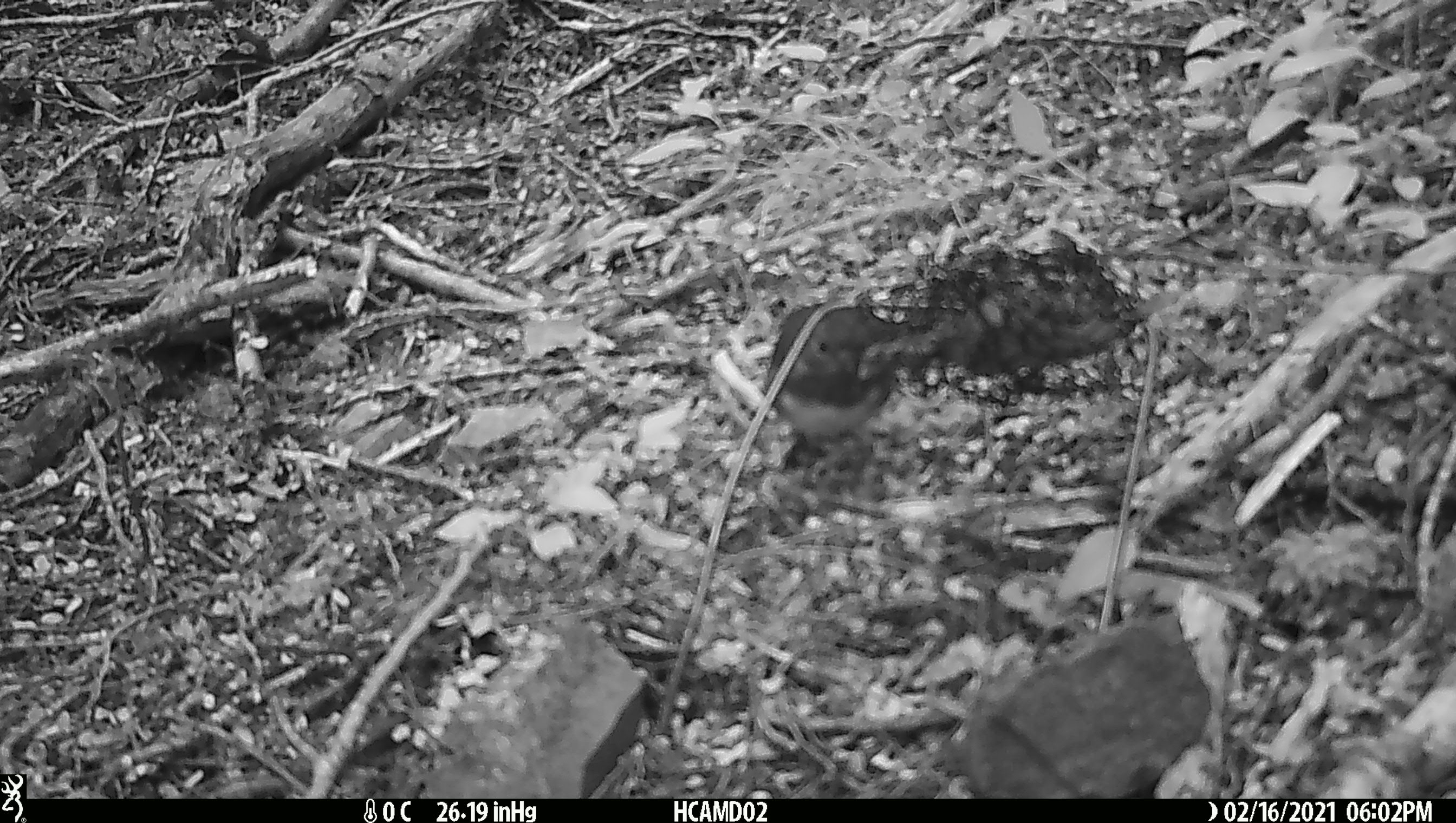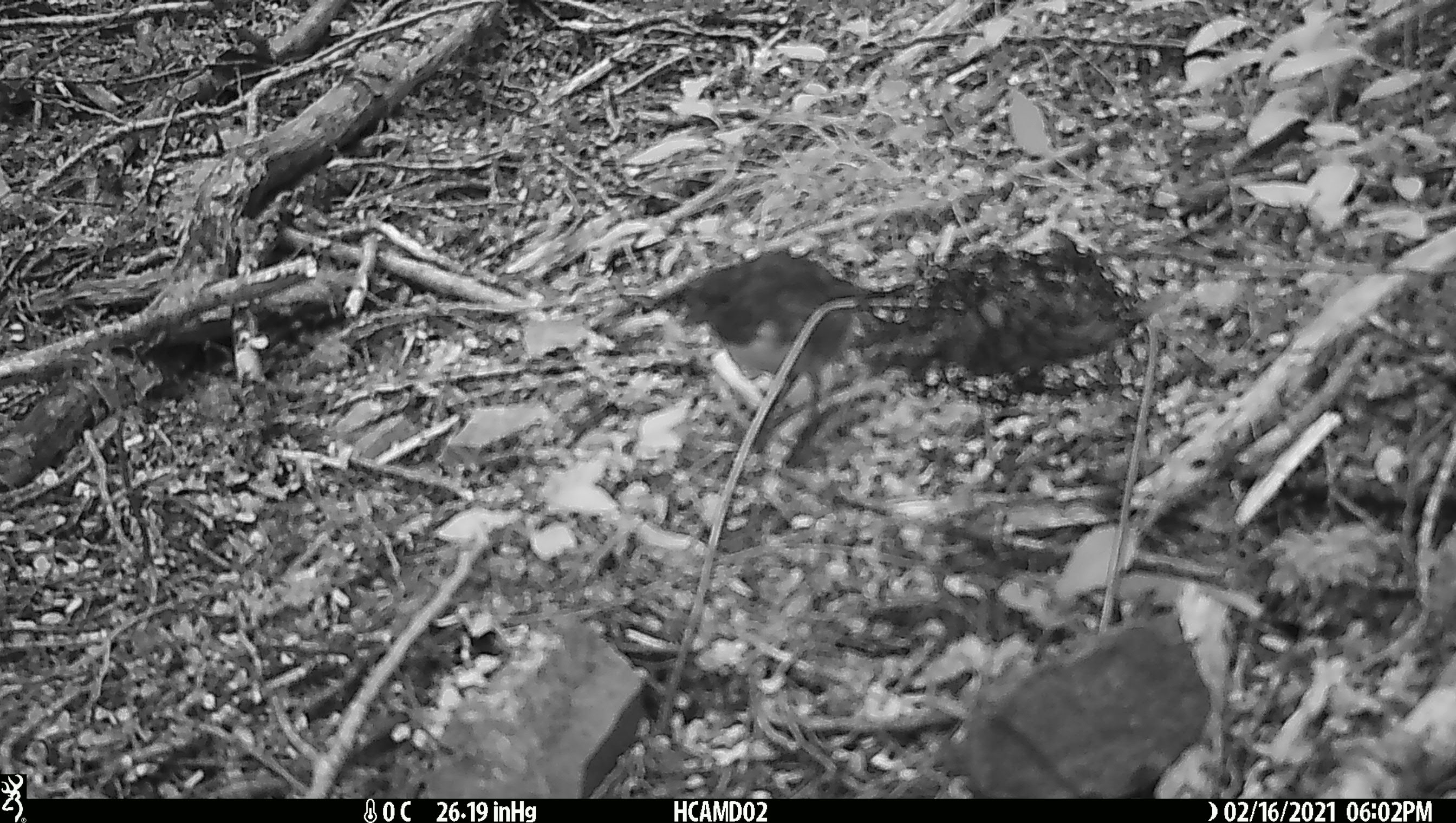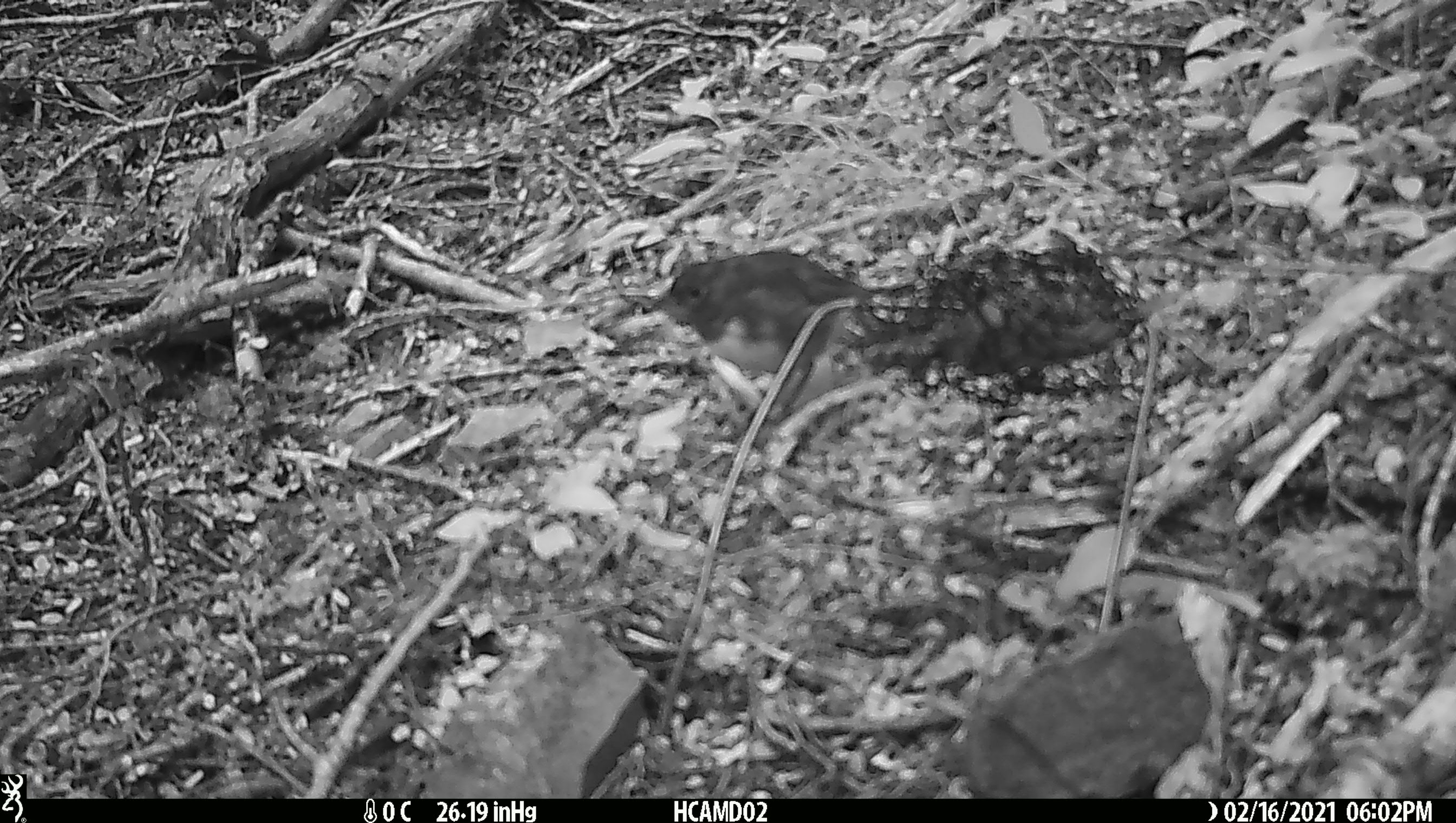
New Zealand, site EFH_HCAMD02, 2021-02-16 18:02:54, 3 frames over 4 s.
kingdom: Animalia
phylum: Chordata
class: Aves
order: Passeriformes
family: Petroicidae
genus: Petroica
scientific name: Petroica australis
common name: new zealand robin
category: robin